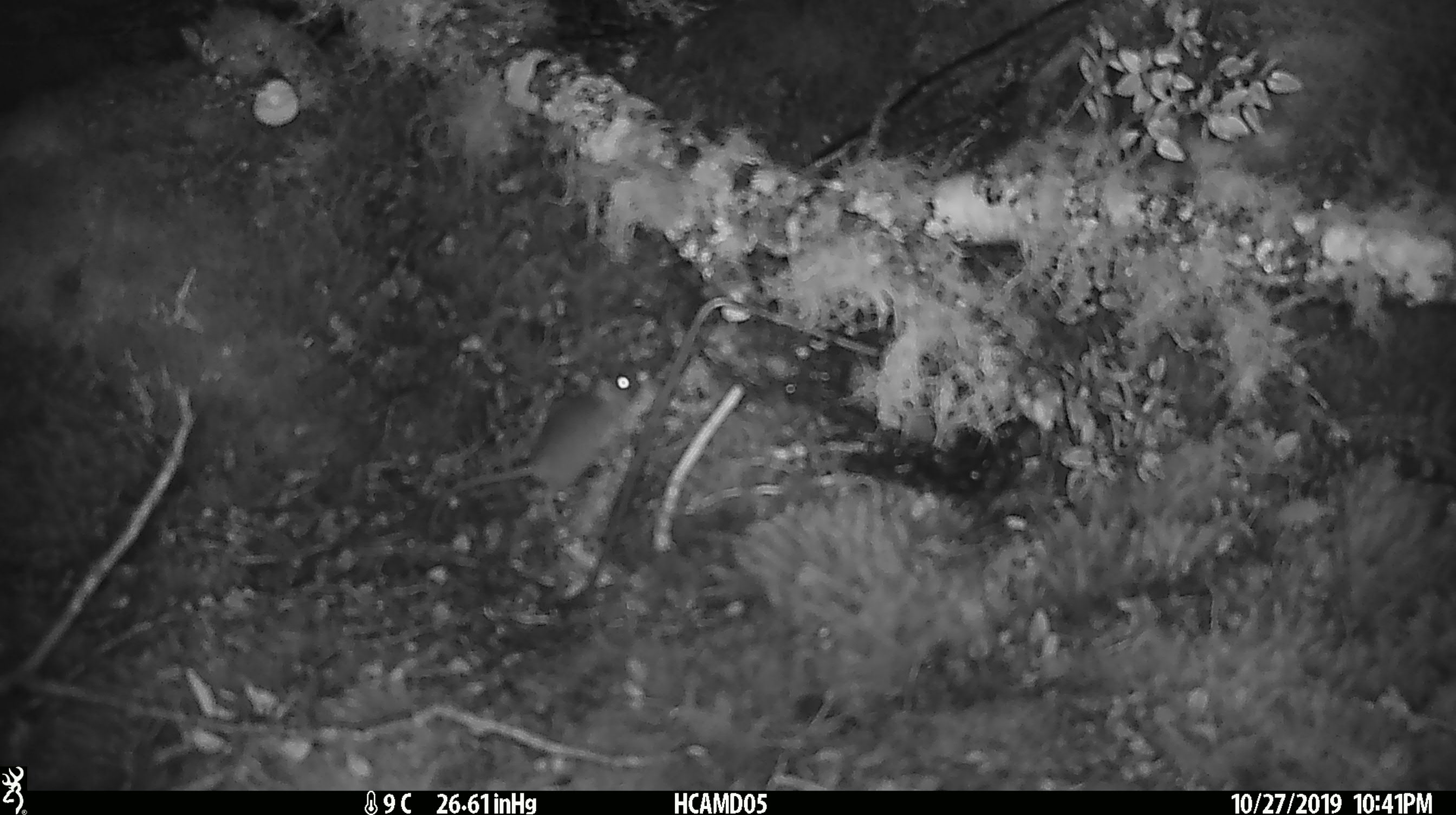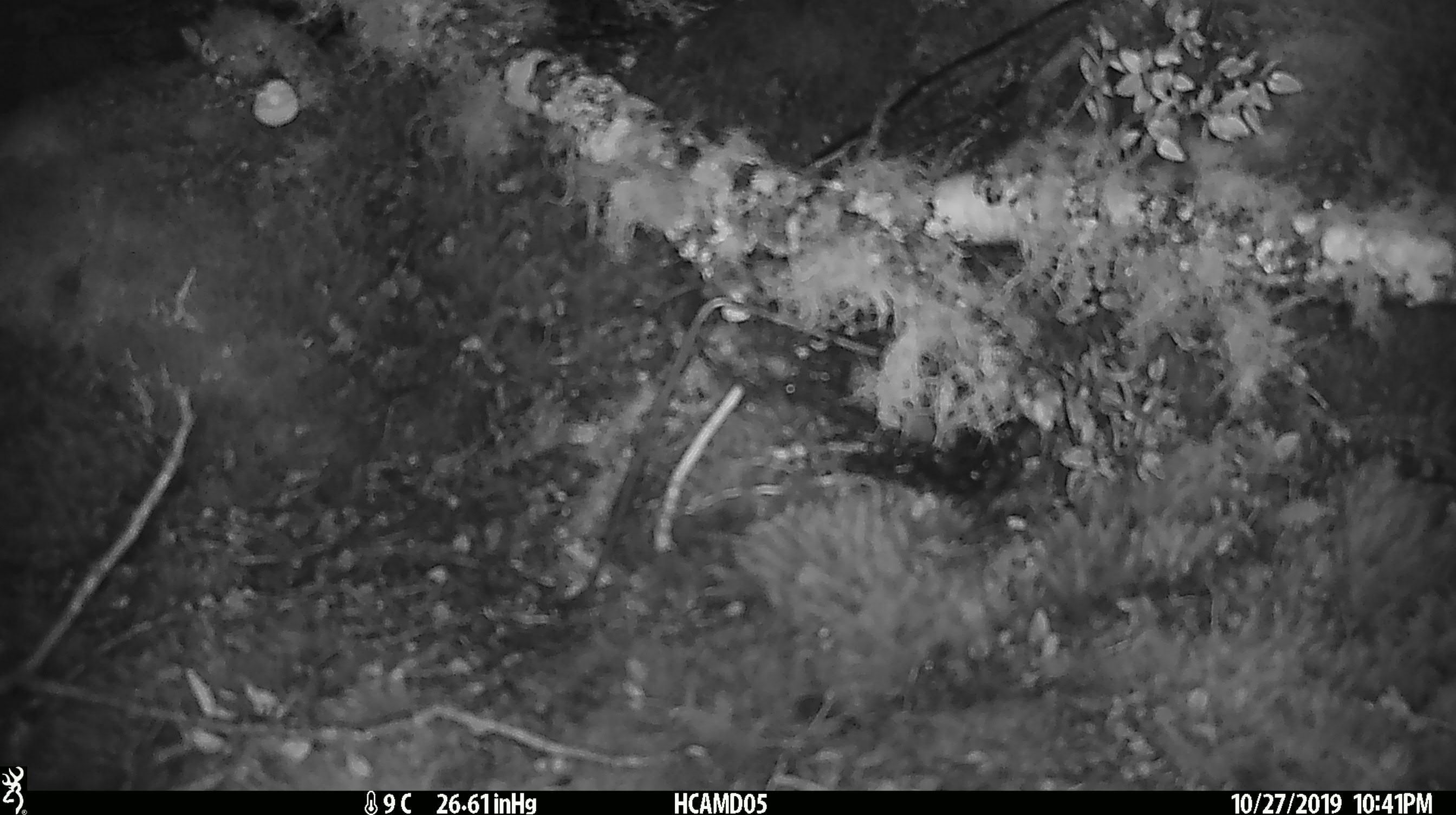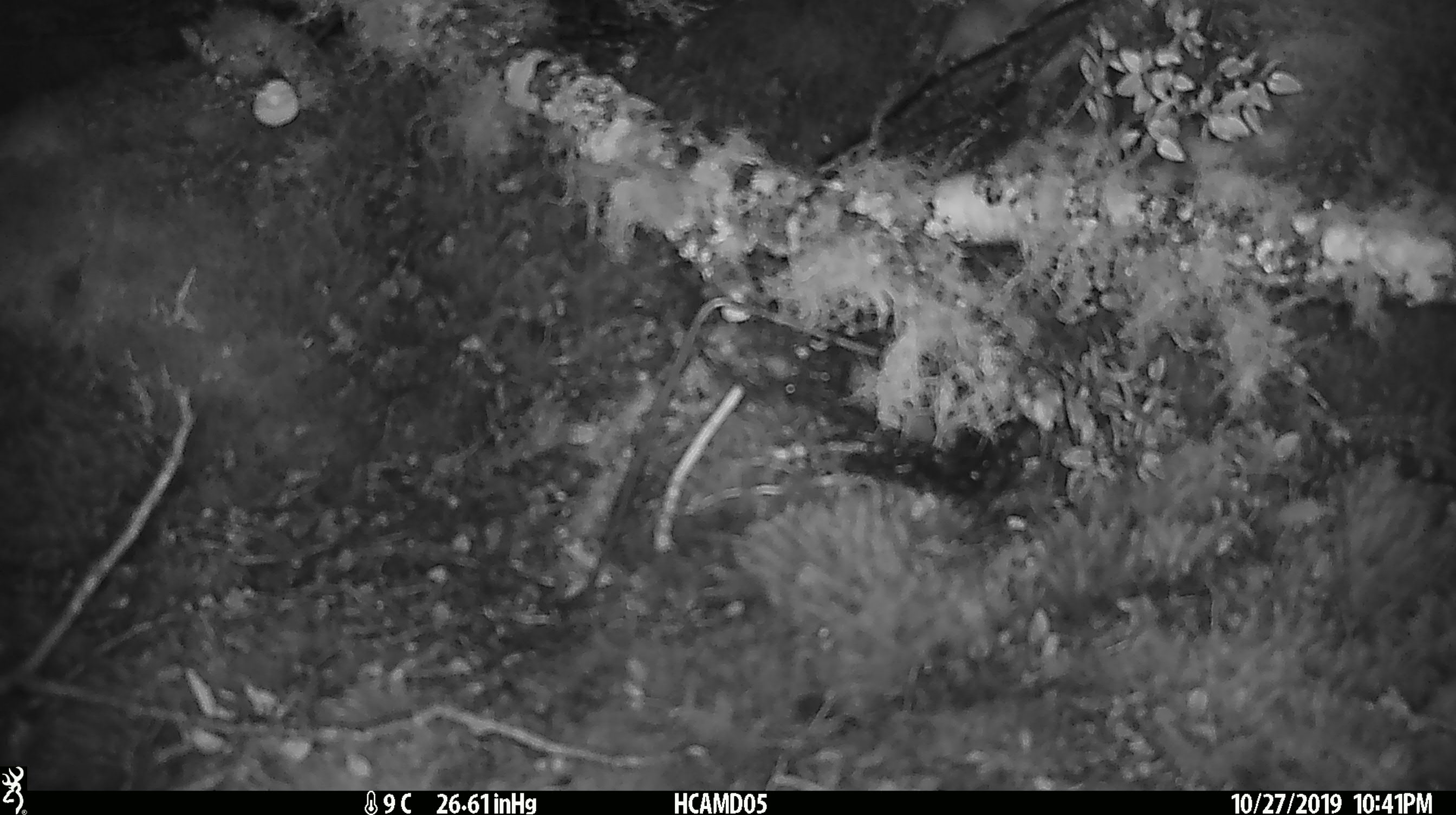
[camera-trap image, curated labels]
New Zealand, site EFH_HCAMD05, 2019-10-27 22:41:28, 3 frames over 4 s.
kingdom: Animalia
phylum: Chordata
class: Mammalia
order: Rodentia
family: Muridae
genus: Mus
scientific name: Mus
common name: mouse